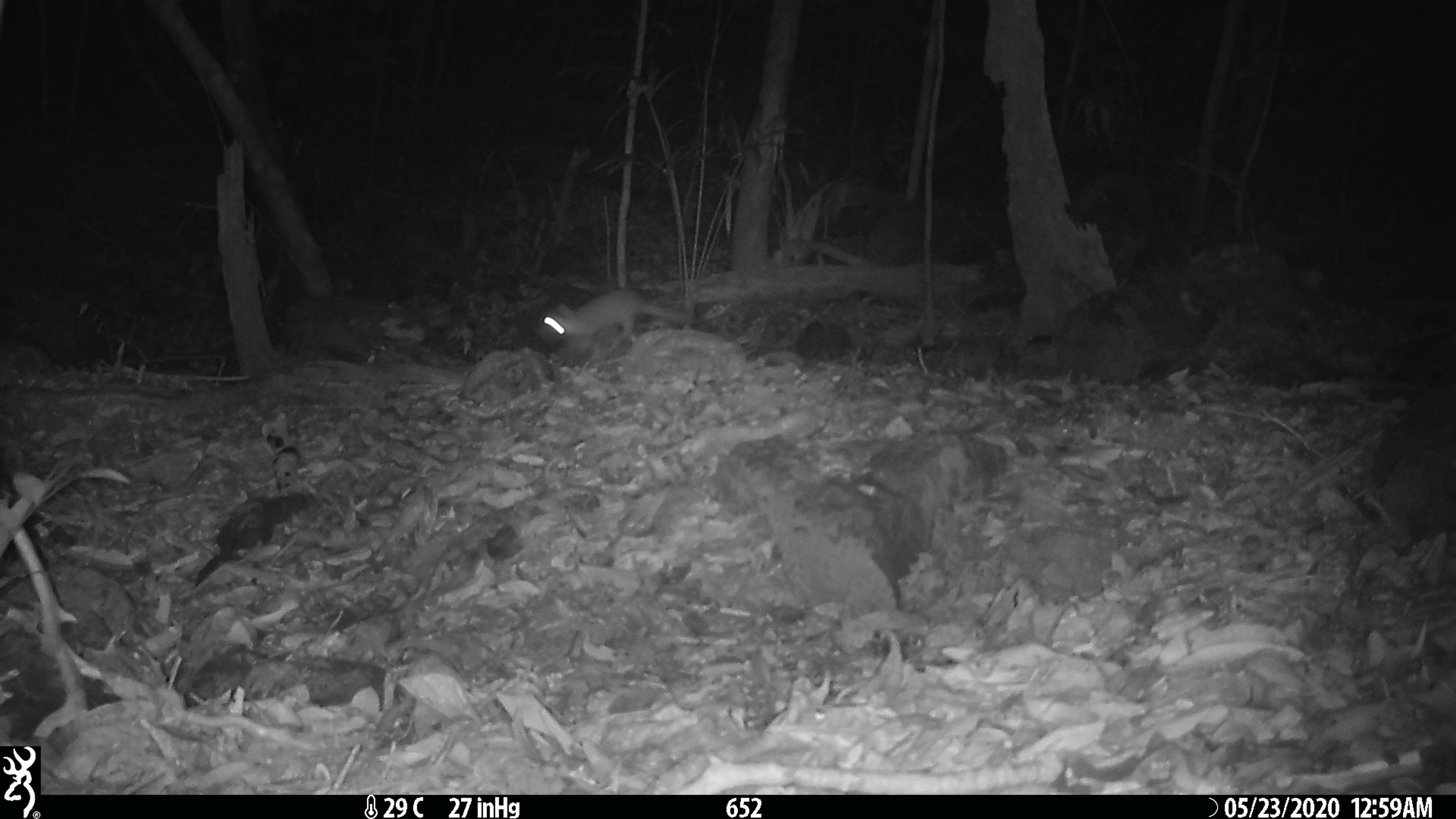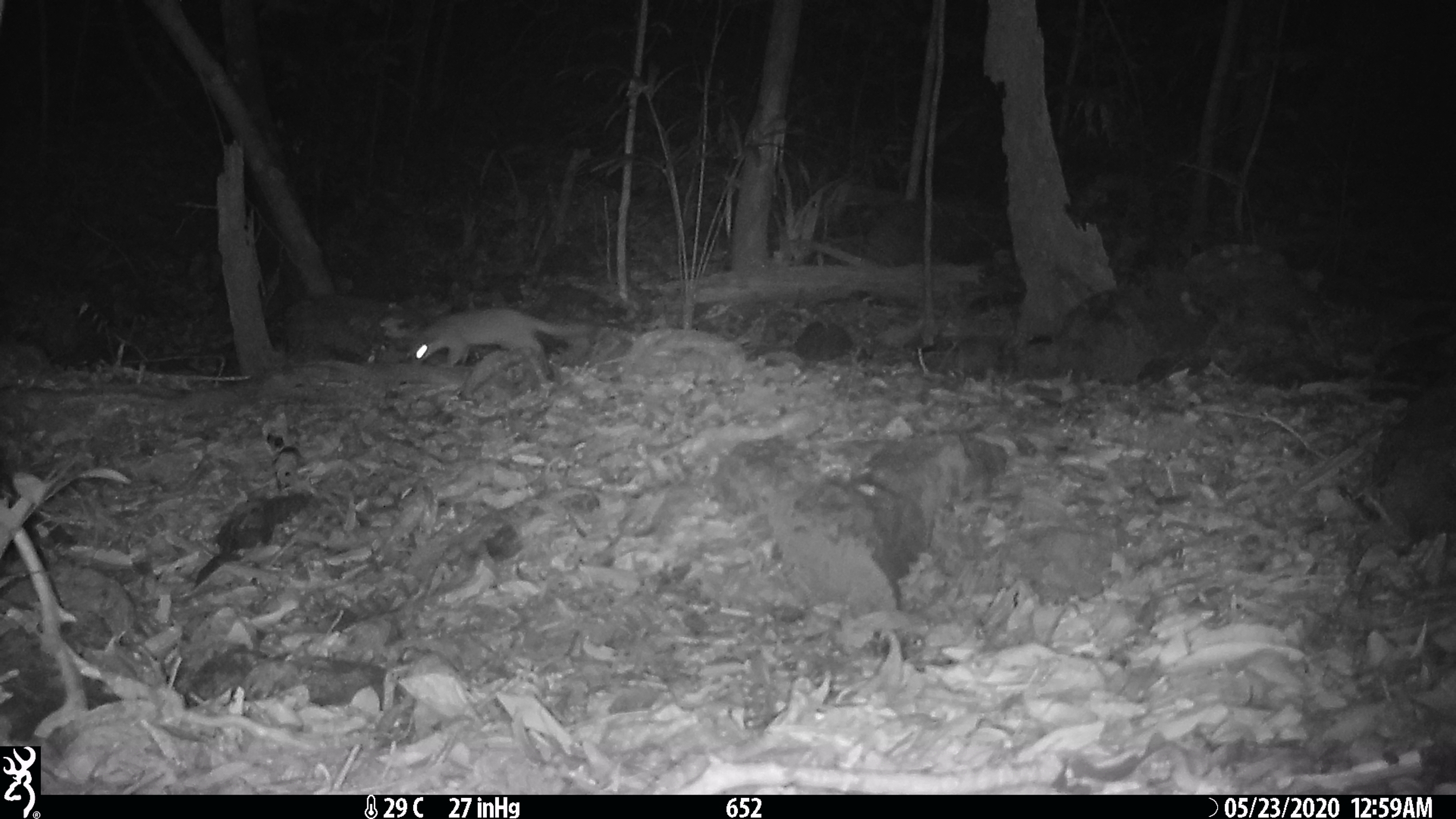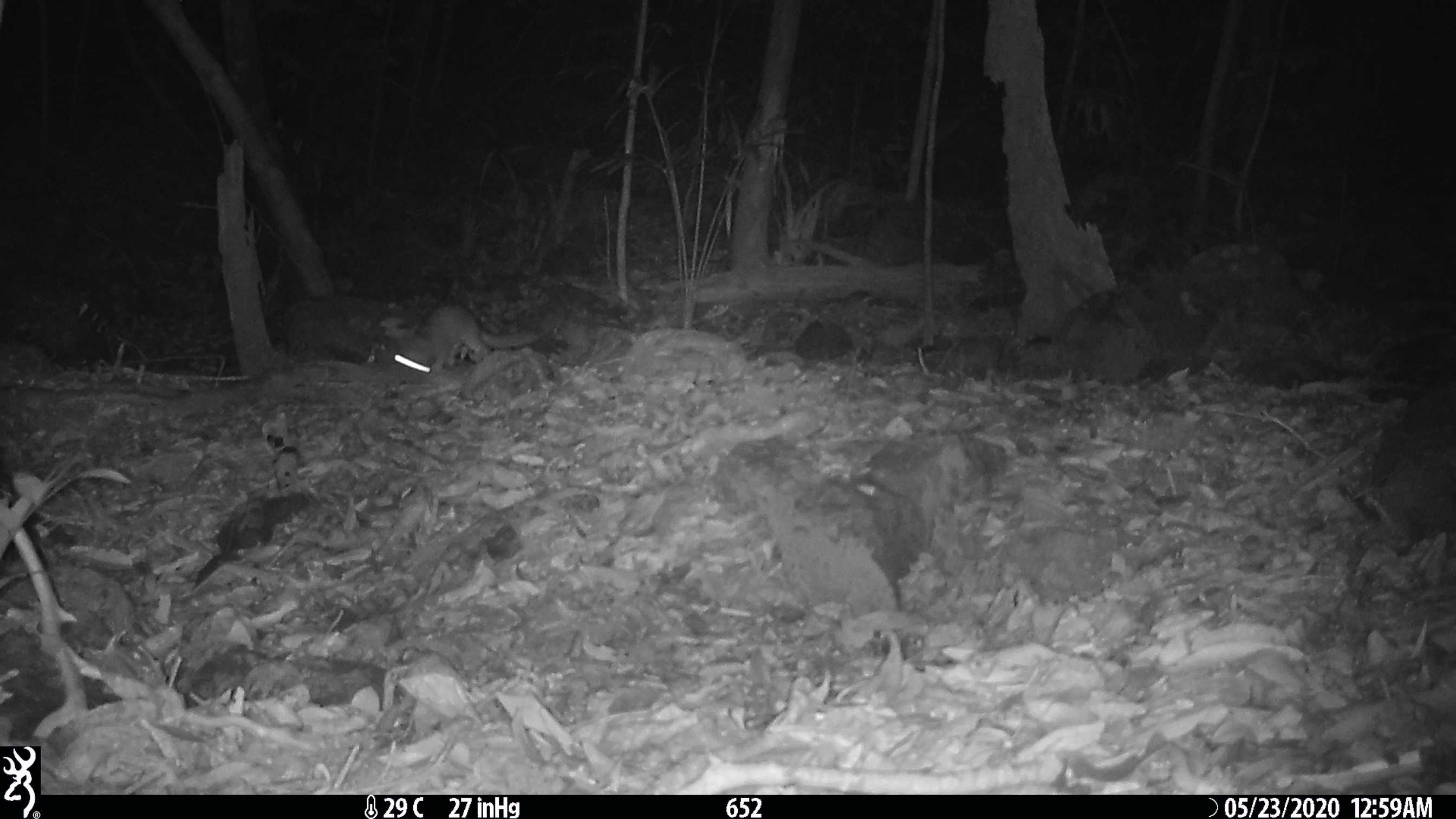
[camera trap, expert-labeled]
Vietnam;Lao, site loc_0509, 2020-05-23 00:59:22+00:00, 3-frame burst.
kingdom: Animalia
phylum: Chordata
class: Mammalia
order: Carnivora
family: Mustelidae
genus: Melogale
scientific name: Melogale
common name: ferret badger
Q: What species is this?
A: Ferret badger (Melogale).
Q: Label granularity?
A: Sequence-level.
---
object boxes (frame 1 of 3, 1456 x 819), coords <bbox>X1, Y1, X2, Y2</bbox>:
ferret badger: <bbox>538, 288, 696, 354</bbox>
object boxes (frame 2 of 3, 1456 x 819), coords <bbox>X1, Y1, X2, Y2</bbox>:
ferret badger: <bbox>410, 308, 589, 366</bbox>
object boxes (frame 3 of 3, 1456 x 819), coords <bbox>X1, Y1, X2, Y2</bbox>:
ferret badger: <bbox>393, 304, 540, 373</bbox>